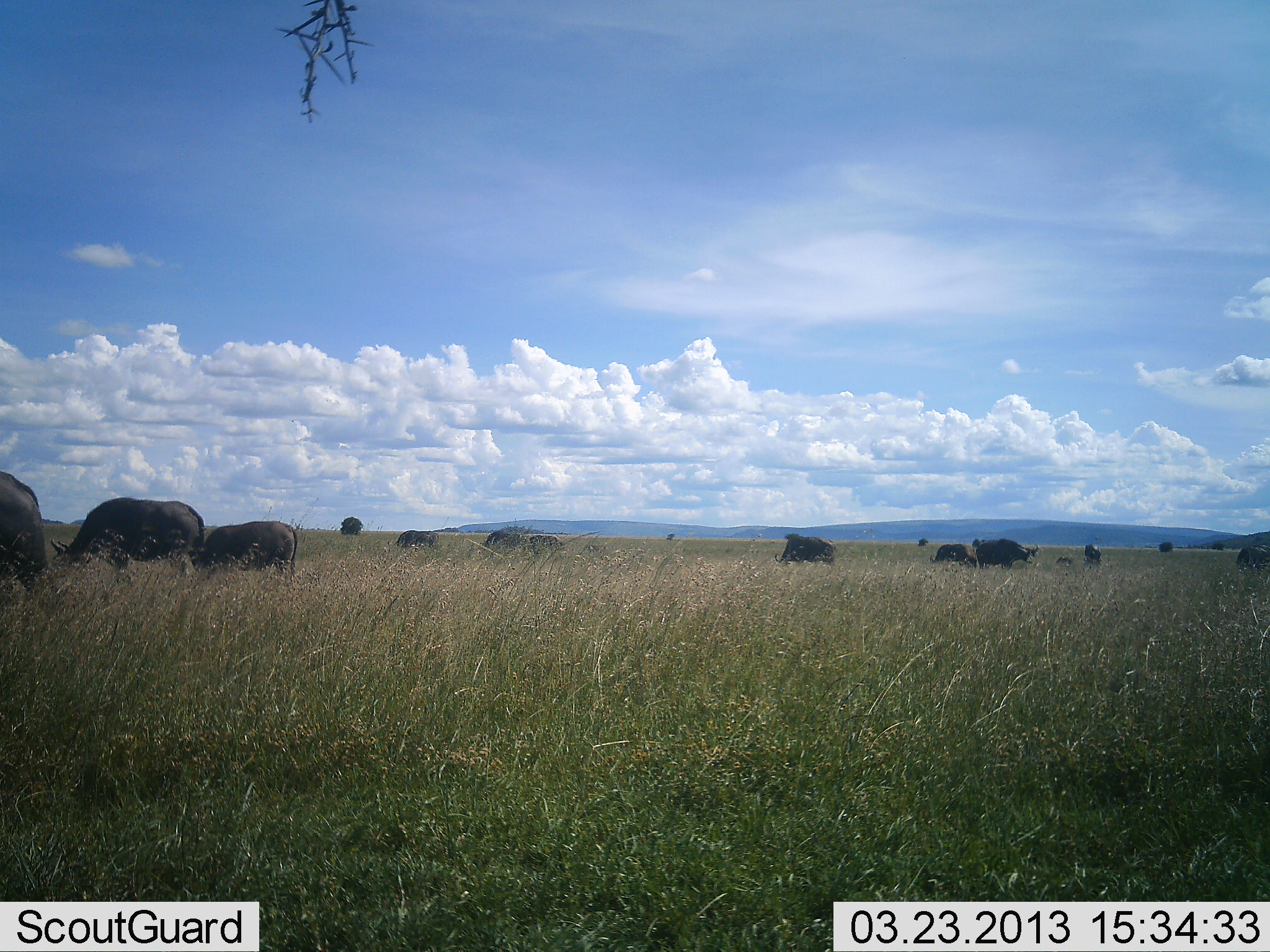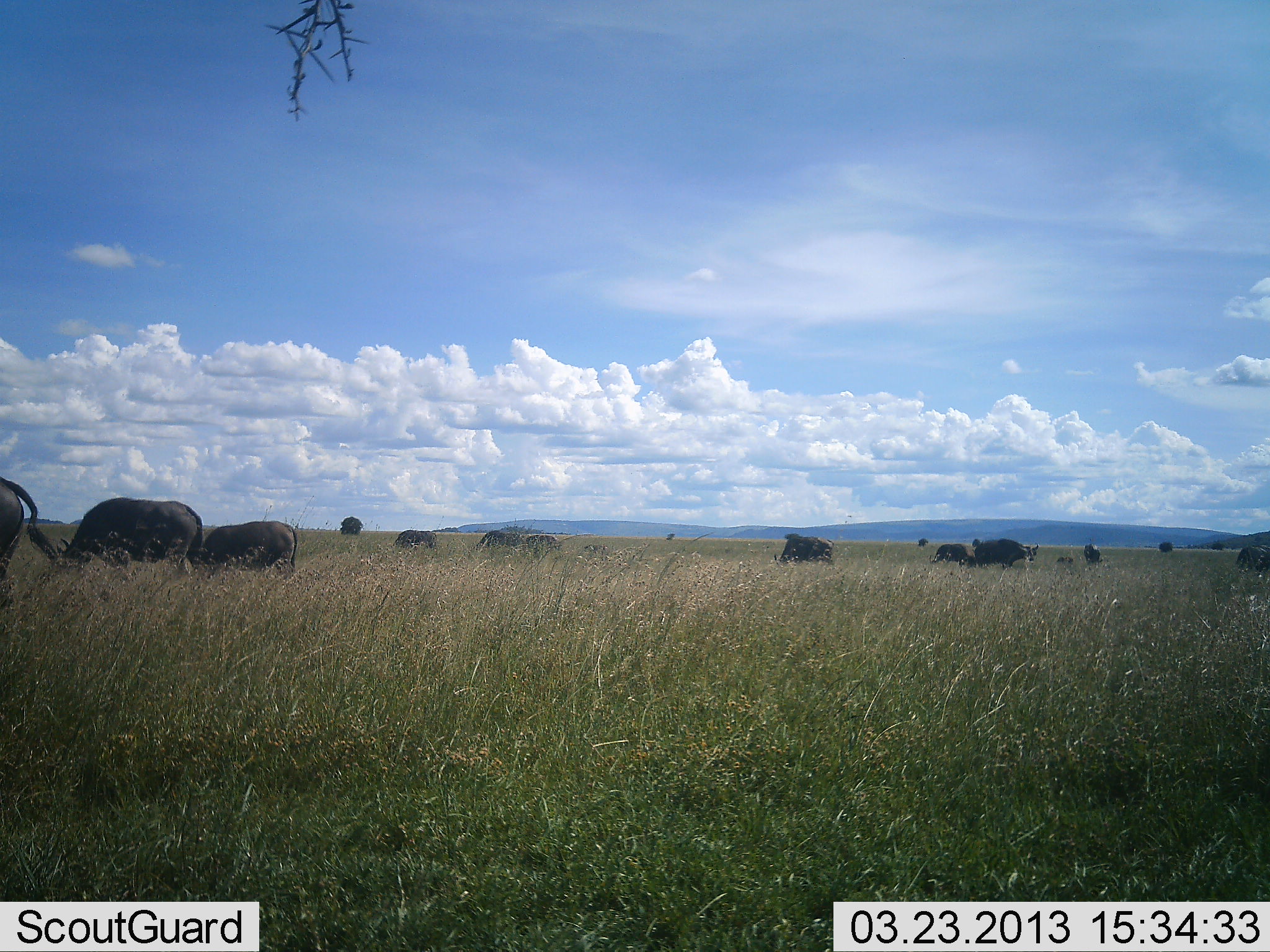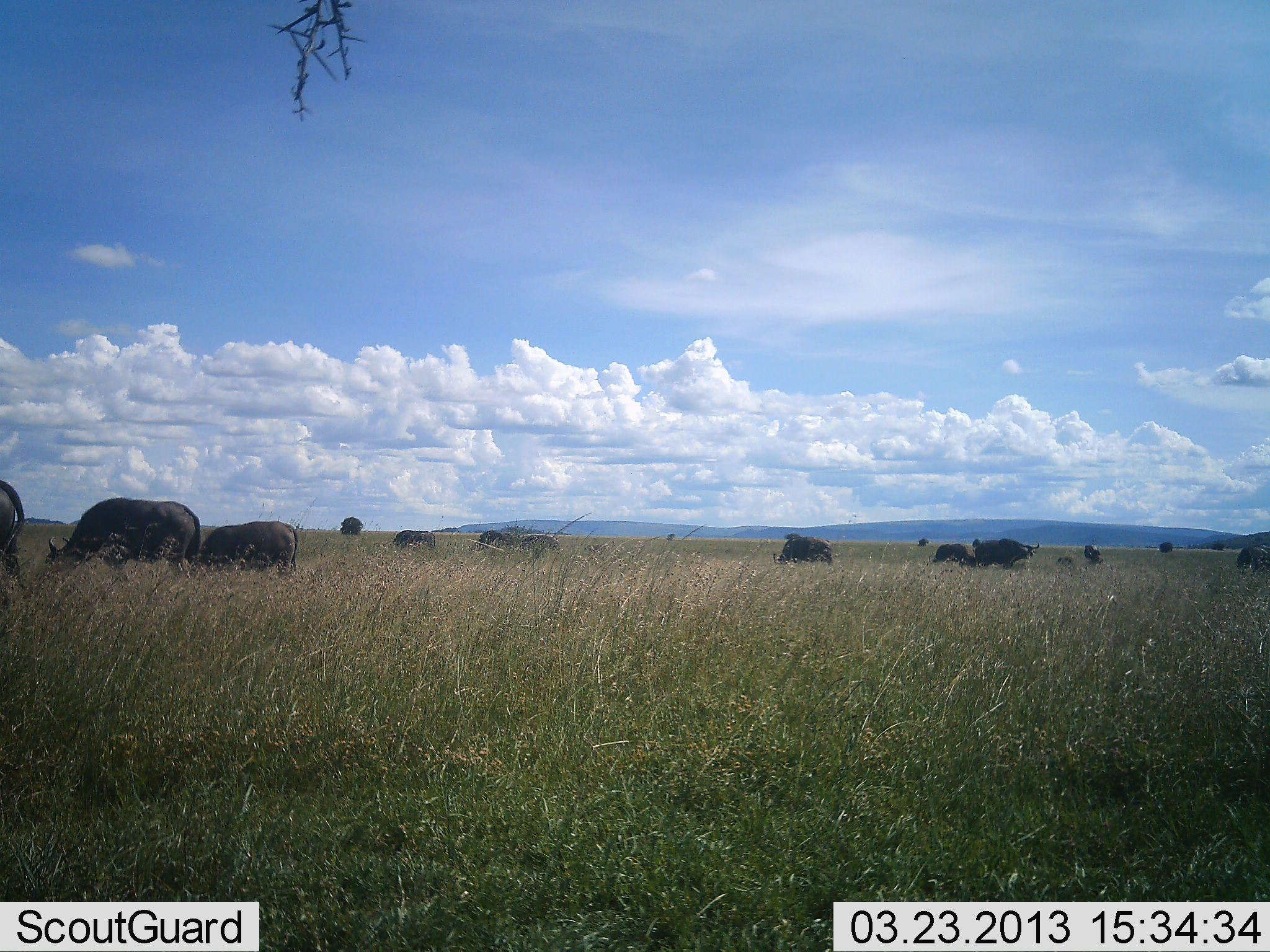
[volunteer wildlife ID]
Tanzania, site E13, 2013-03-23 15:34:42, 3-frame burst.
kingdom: Animalia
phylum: Chordata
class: Mammalia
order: Artiodactyla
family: Bovidae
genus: Syncerus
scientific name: Syncerus caffer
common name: cape buffalo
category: buffalo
Buffalo (cape buffalo) (Syncerus caffer), count 10. Behavior (volunteer vote fractions): standing 47%, resting 13%, moving 20%, interacting 0%. Young present (vote fraction): 7%. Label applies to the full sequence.